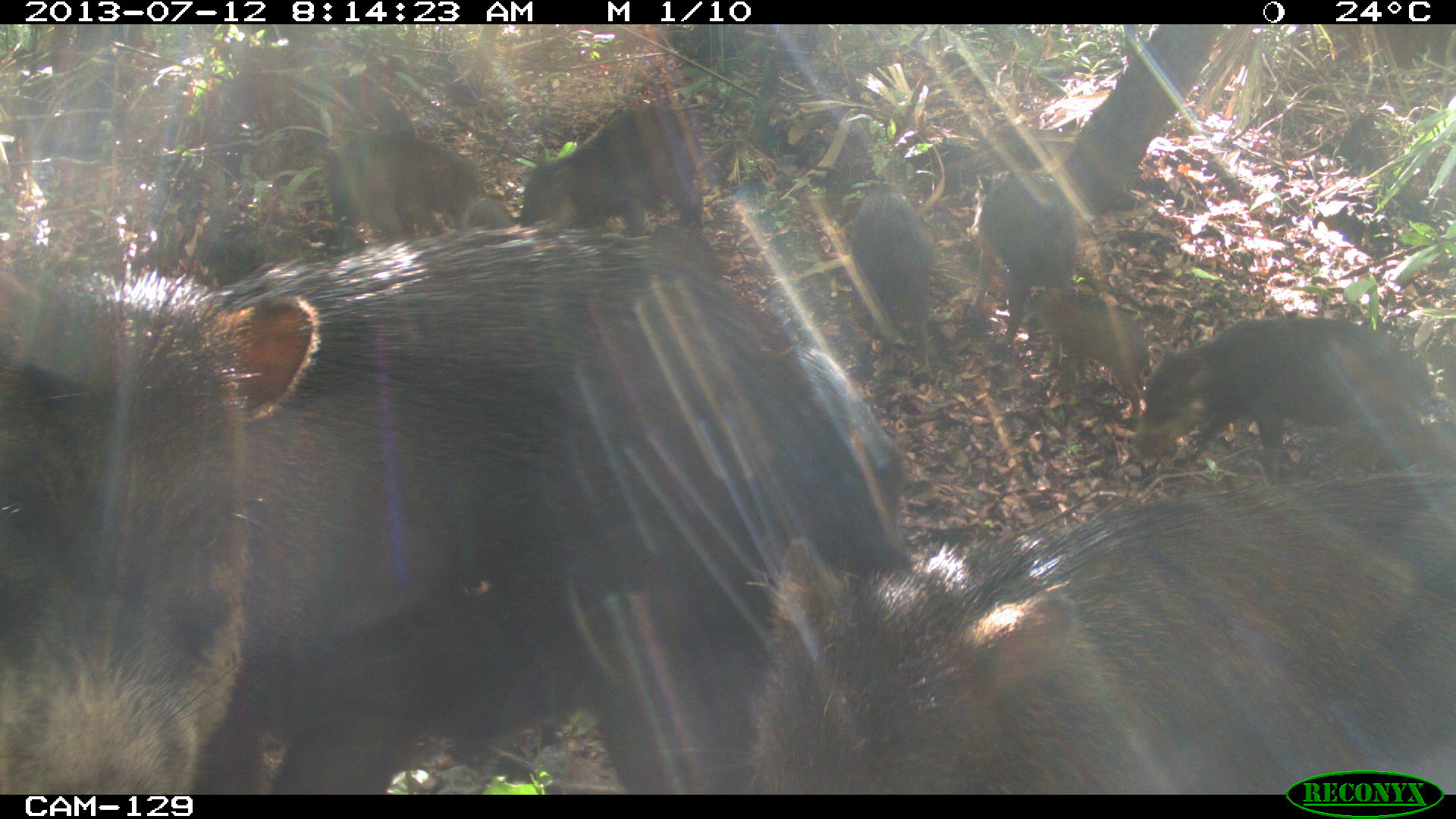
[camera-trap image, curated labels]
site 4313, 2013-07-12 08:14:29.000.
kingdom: Animalia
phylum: Chordata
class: Mammalia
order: Artiodactyla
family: Tayassuidae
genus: Tayassu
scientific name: Tayassu pecari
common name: white-lipped peccary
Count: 20.